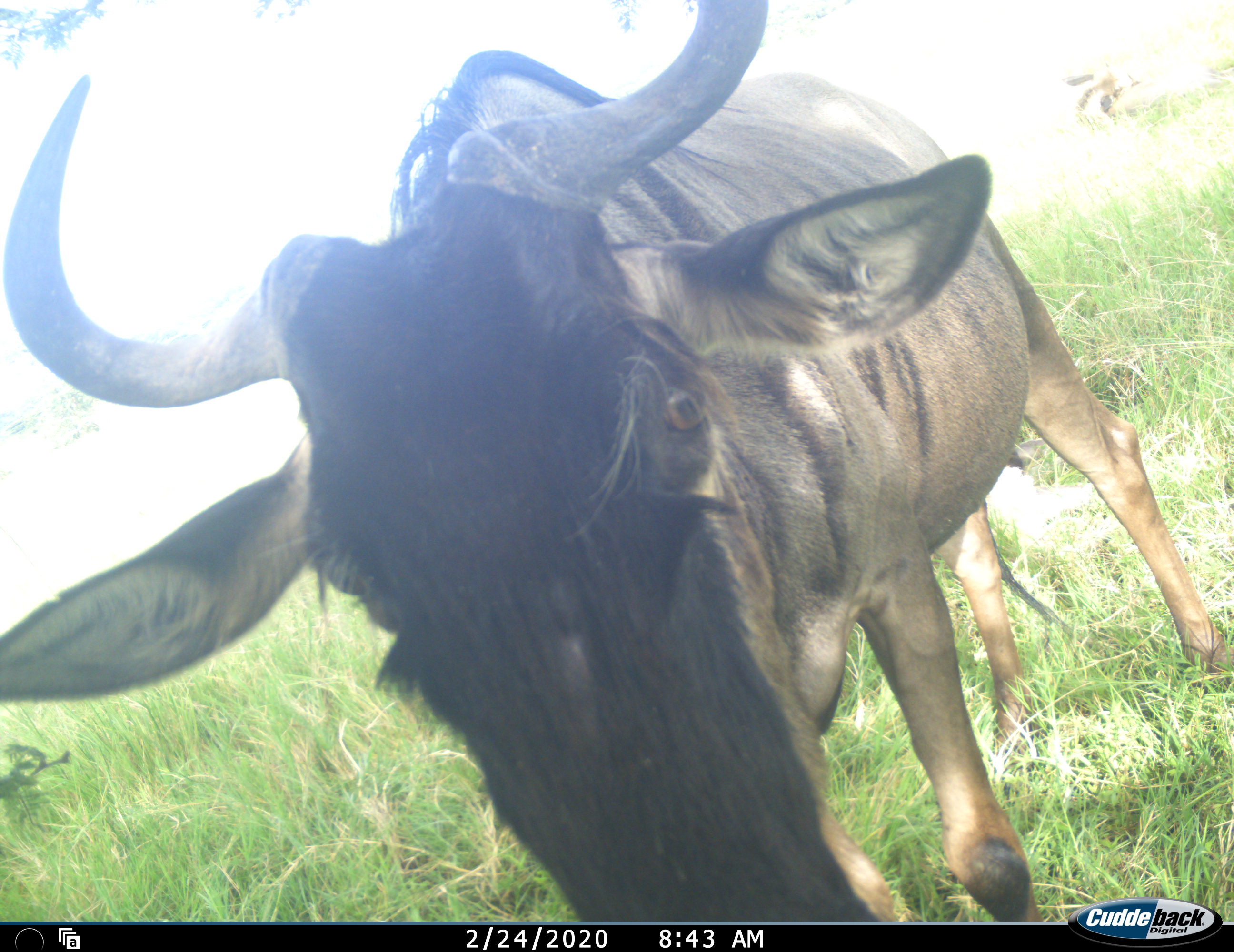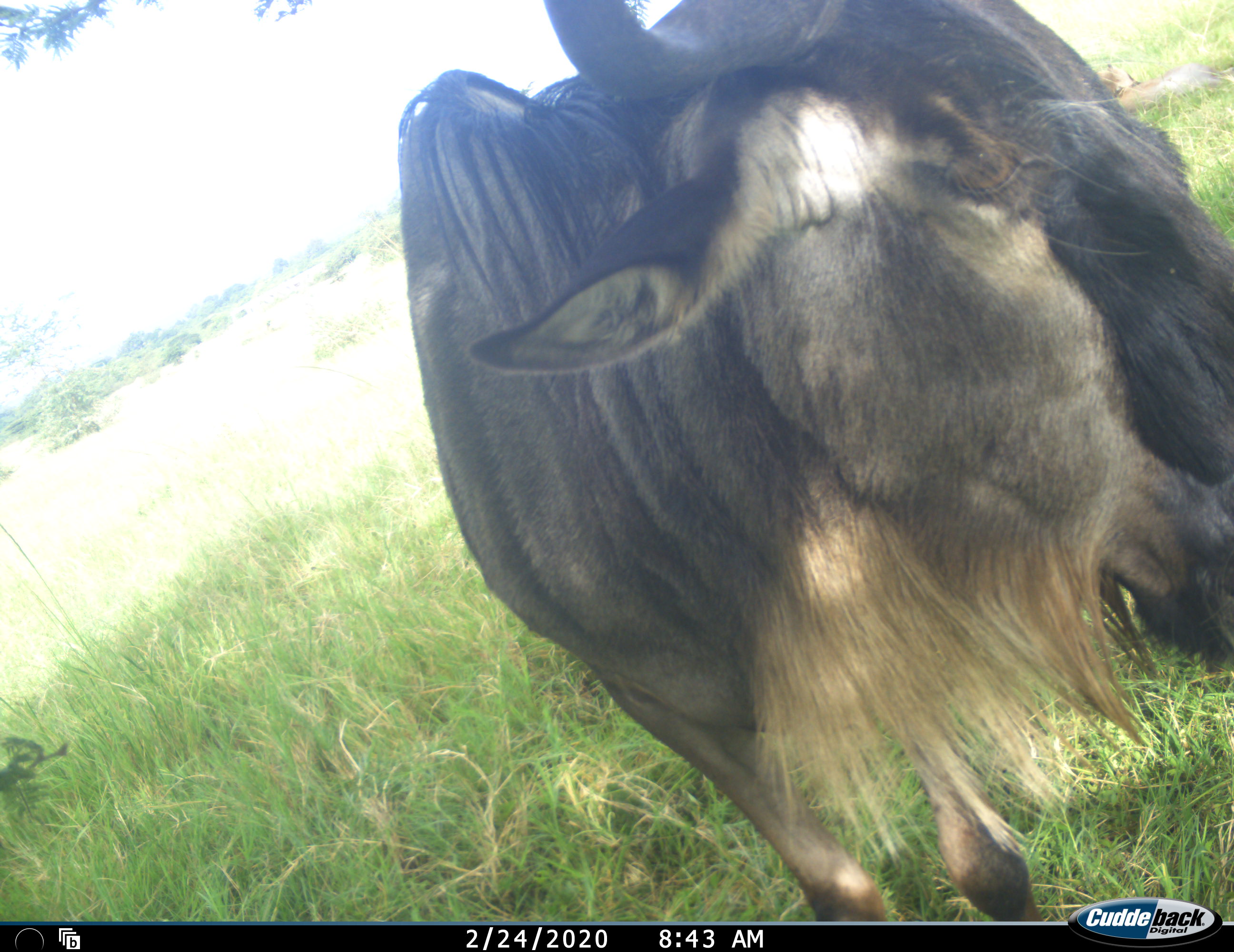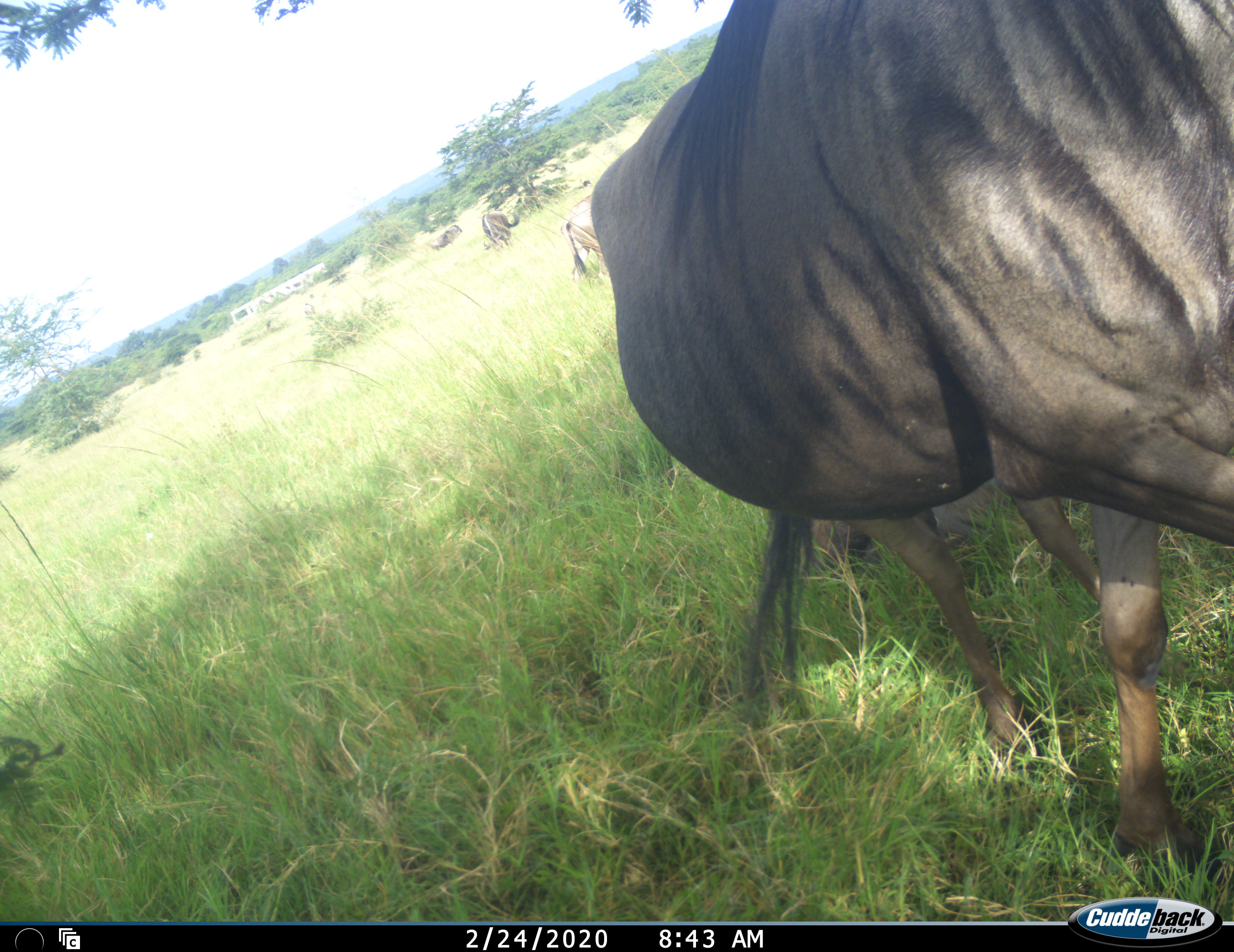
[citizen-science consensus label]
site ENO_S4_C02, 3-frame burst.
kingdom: Animalia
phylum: Chordata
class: Mammalia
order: Artiodactyla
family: Bovidae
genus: Connochaetes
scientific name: Connochaetes taurinus taurinus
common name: blue wildebeest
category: wildebeestblue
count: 4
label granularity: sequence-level